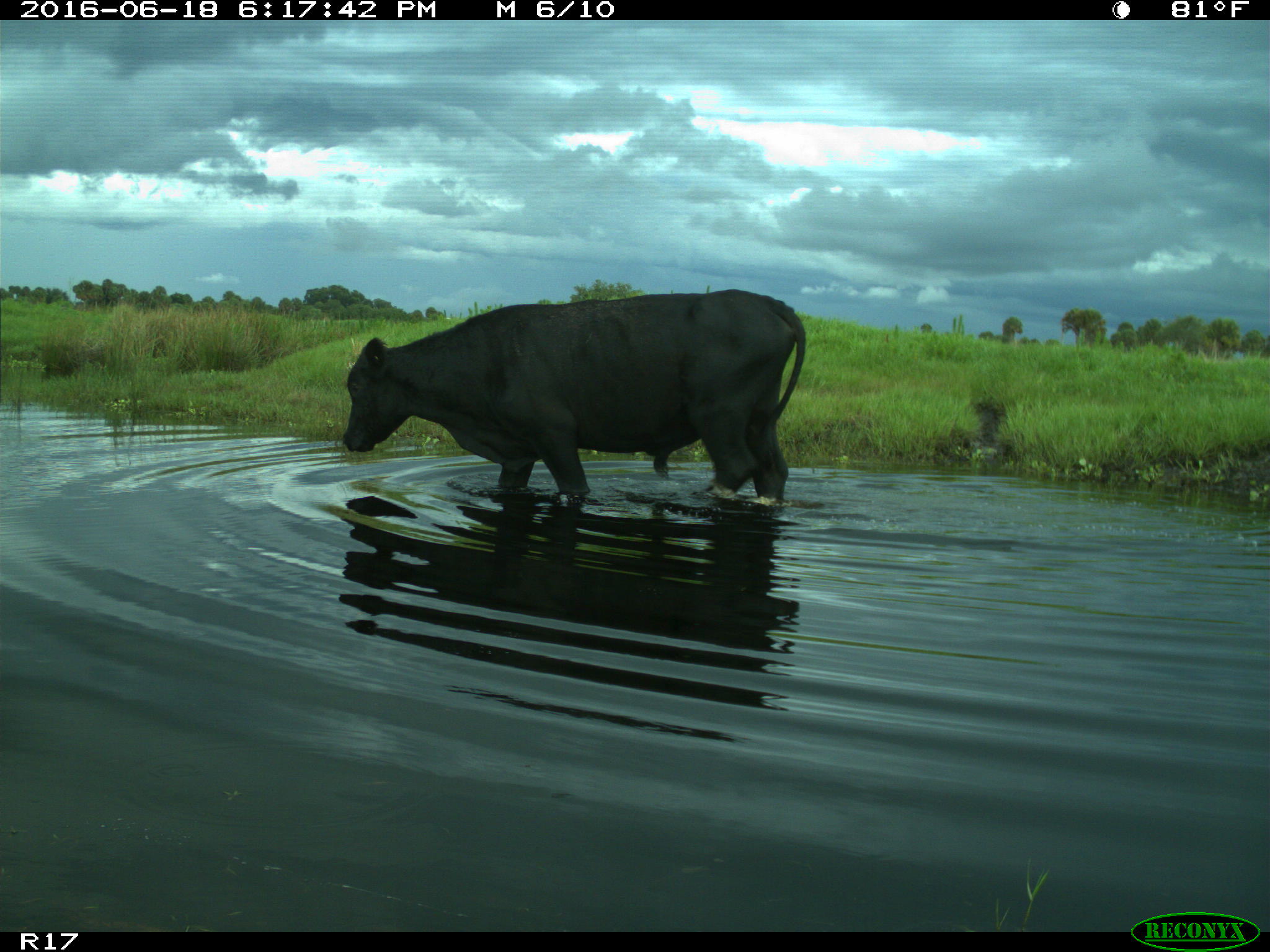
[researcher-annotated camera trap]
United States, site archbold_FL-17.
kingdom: Animalia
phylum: Chordata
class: Mammalia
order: Artiodactyla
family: Bovidae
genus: Bos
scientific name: Bos taurus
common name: domestic cow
Bos taurus (domestic cow).